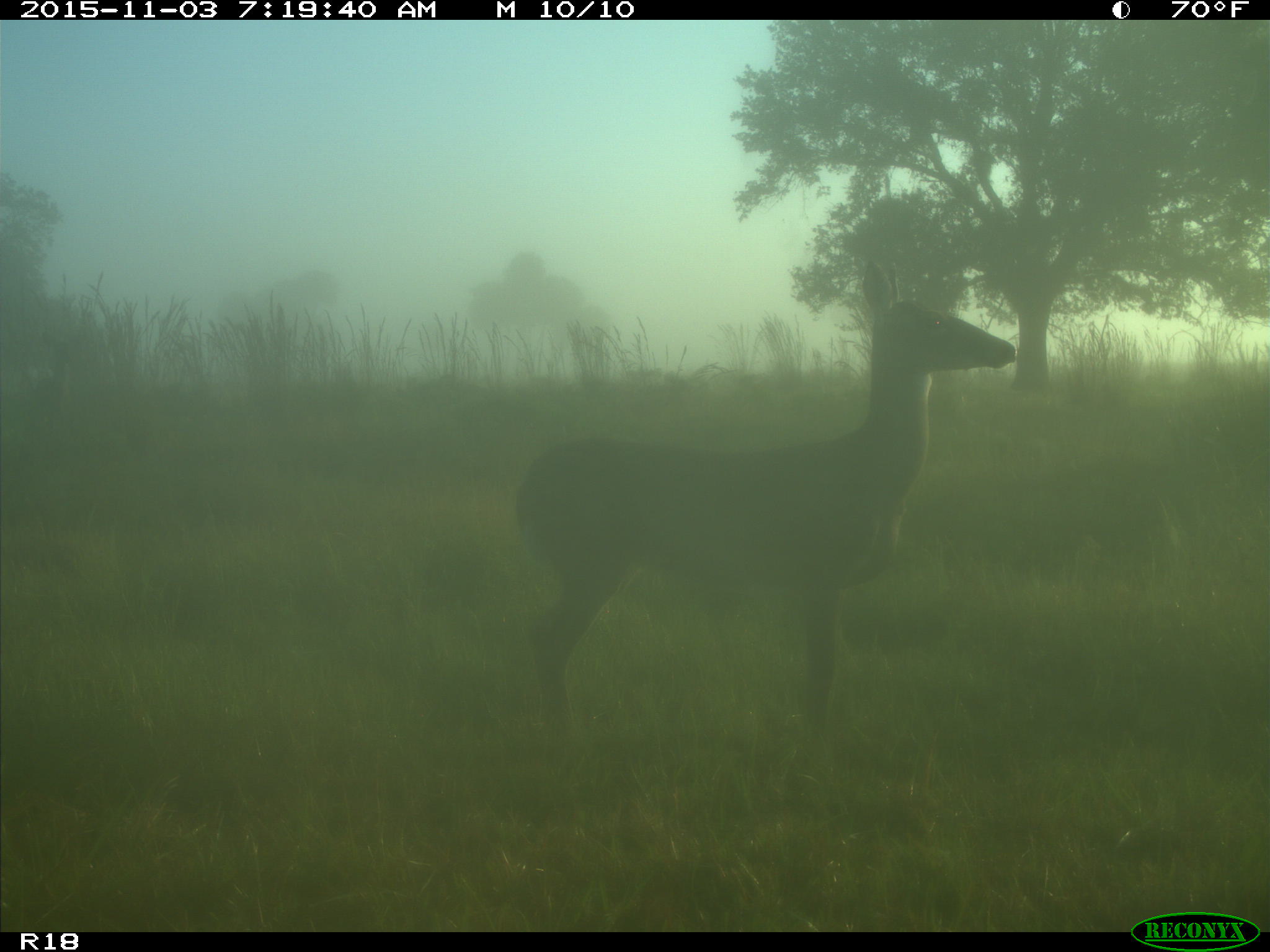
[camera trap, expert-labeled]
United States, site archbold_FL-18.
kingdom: Animalia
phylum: Chordata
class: Mammalia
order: Artiodactyla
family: Cervidae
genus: Odocoileus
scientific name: Odocoileus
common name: deer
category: unidentified deer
Unidentified deer (deer) (Odocoileus).